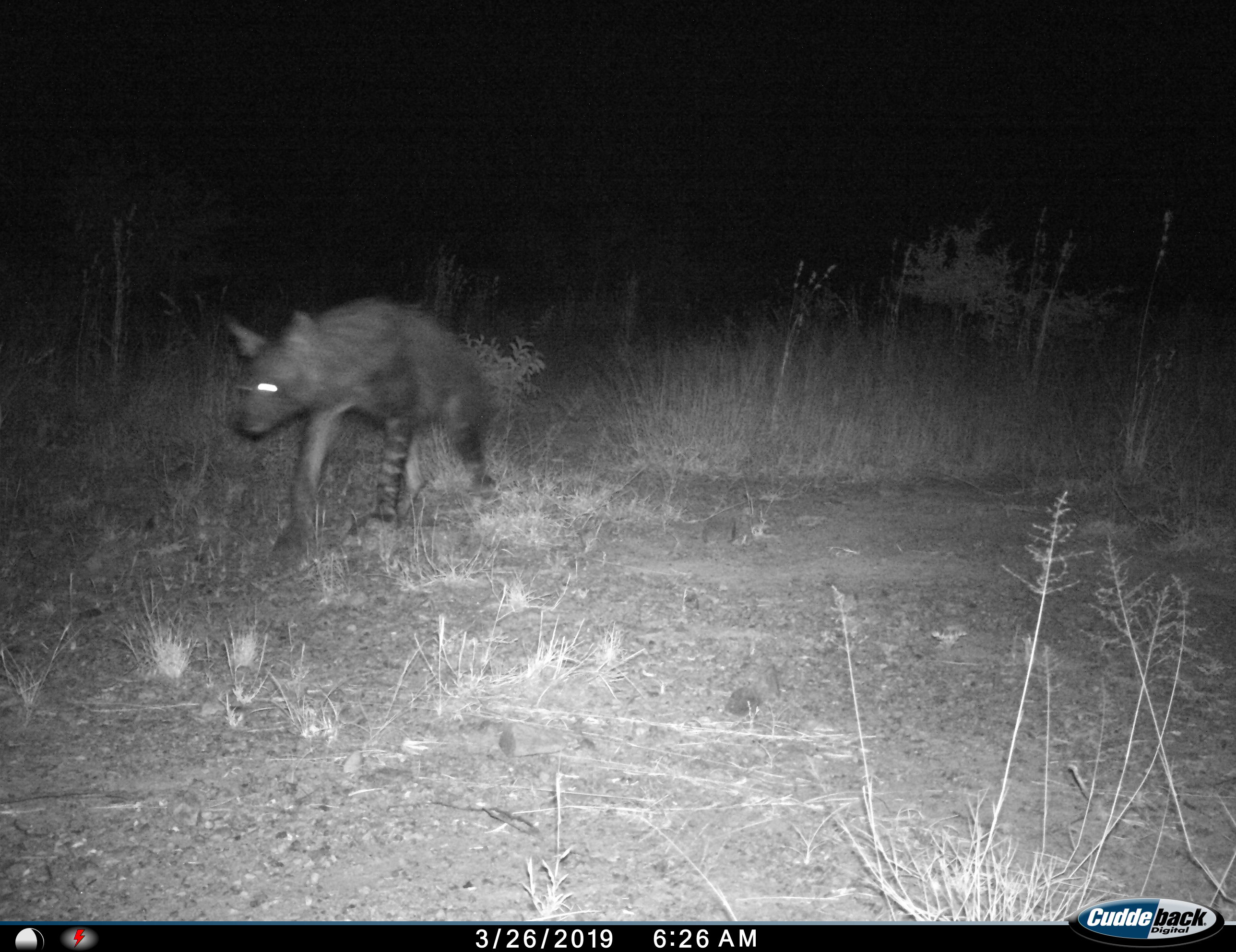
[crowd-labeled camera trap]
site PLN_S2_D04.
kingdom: Animalia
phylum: Chordata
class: Mammalia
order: Carnivora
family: Hyaenidae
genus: Parahyaena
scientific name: Parahyaena brunnea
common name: brown hyena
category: hyenabrown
Hyenabrown (brown hyena) (Parahyaena brunnea), count 1. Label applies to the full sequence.